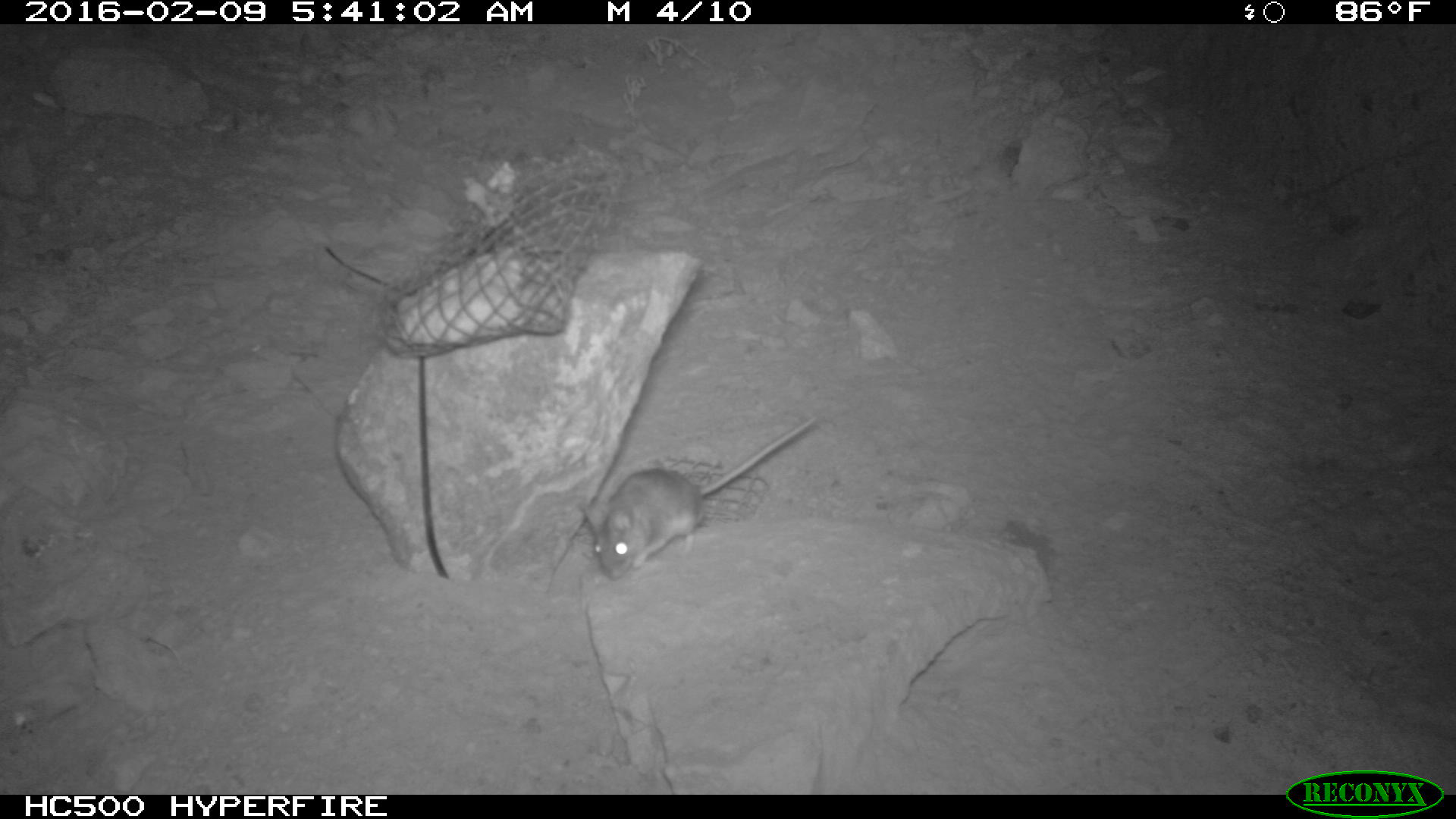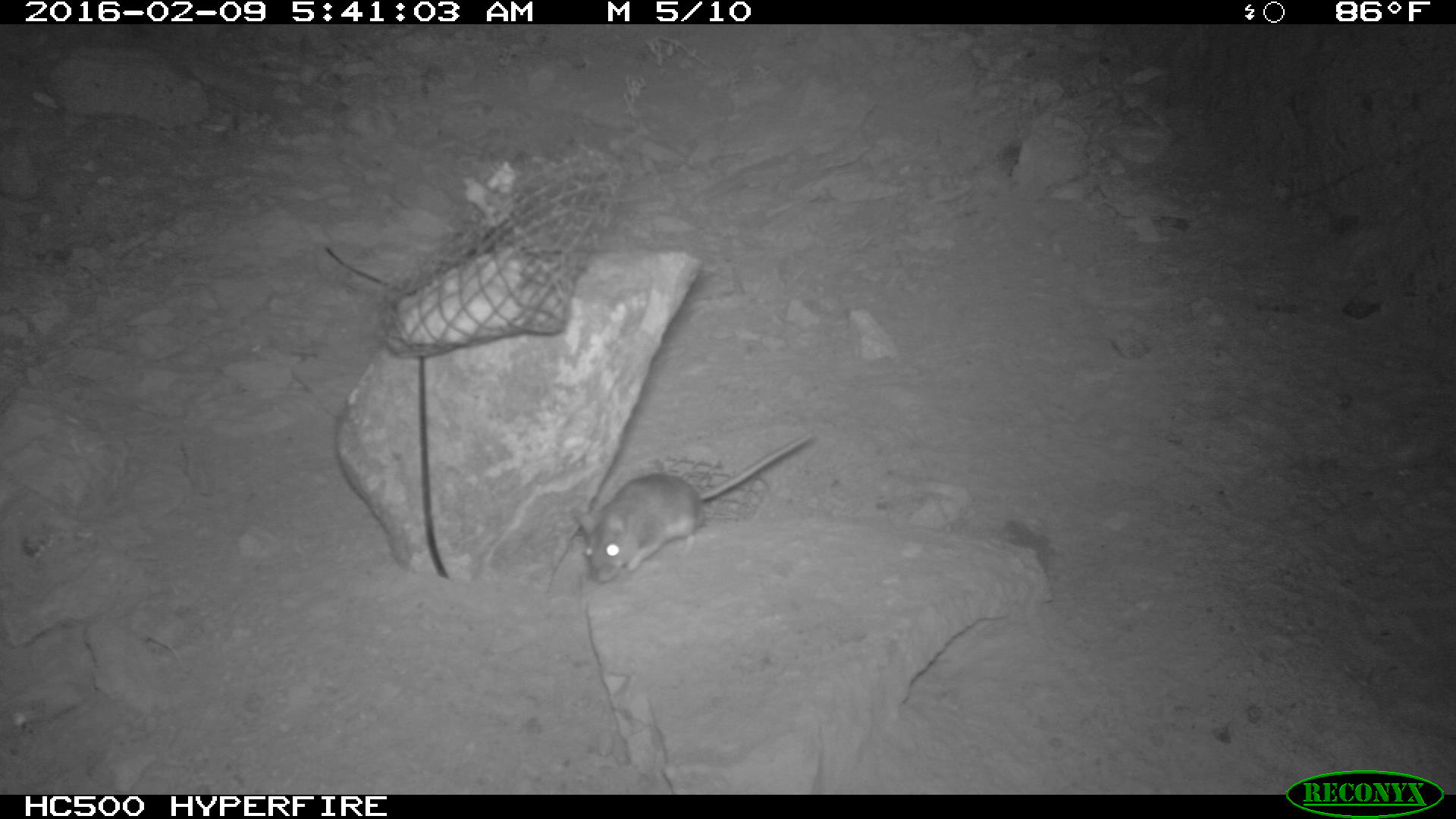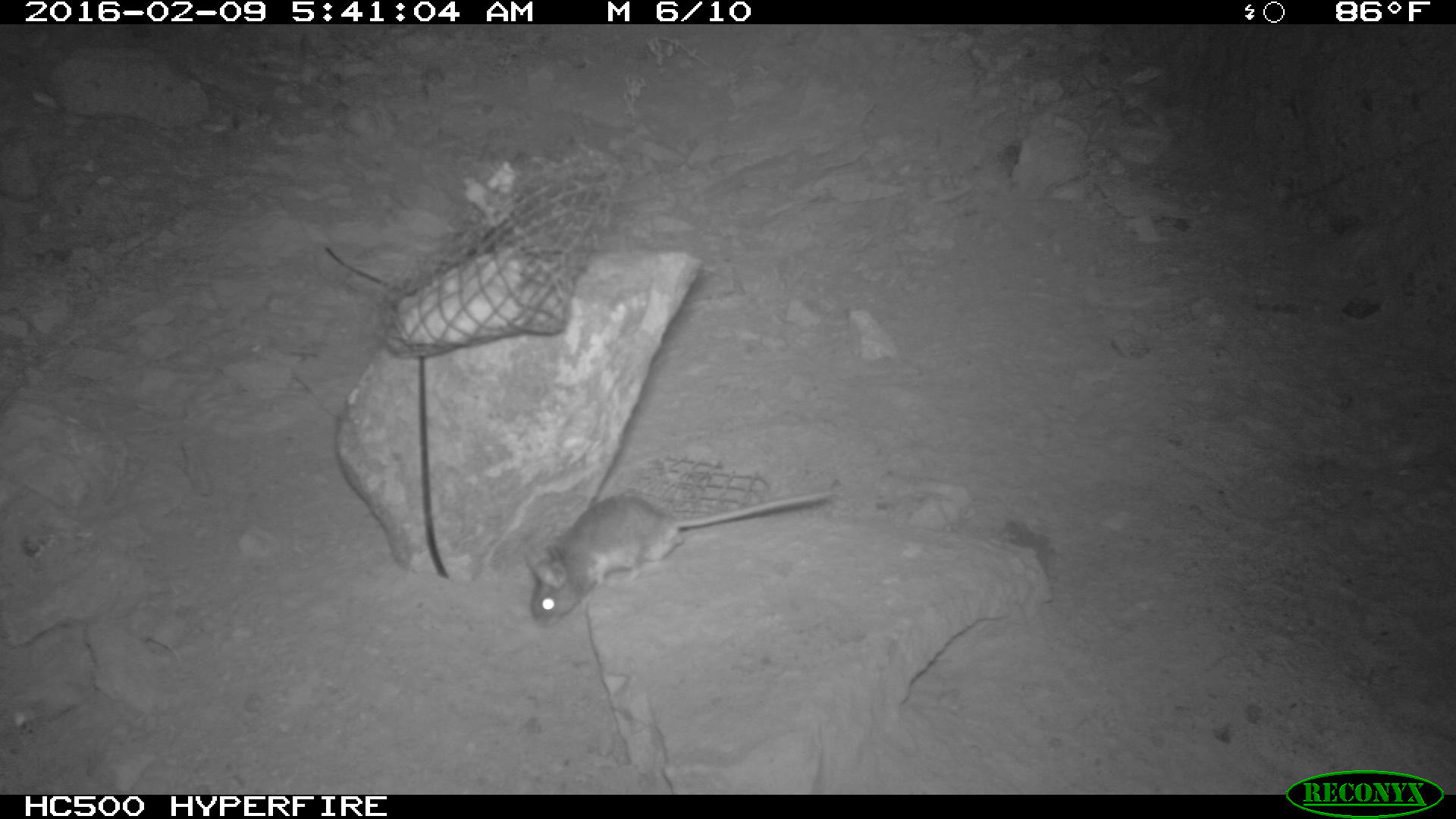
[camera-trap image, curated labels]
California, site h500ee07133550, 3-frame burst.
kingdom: Animalia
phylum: Chordata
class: Mammalia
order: Rodentia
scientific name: Rodentia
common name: rodent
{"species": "rodent (Rodentia)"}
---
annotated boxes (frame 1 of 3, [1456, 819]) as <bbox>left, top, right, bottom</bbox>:
rodent: <bbox>576, 414, 826, 581</bbox>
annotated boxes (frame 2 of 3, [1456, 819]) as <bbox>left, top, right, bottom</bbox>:
rodent: <bbox>573, 434, 811, 583</bbox>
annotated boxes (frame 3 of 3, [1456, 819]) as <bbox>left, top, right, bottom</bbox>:
rodent: <bbox>527, 489, 830, 628</bbox>